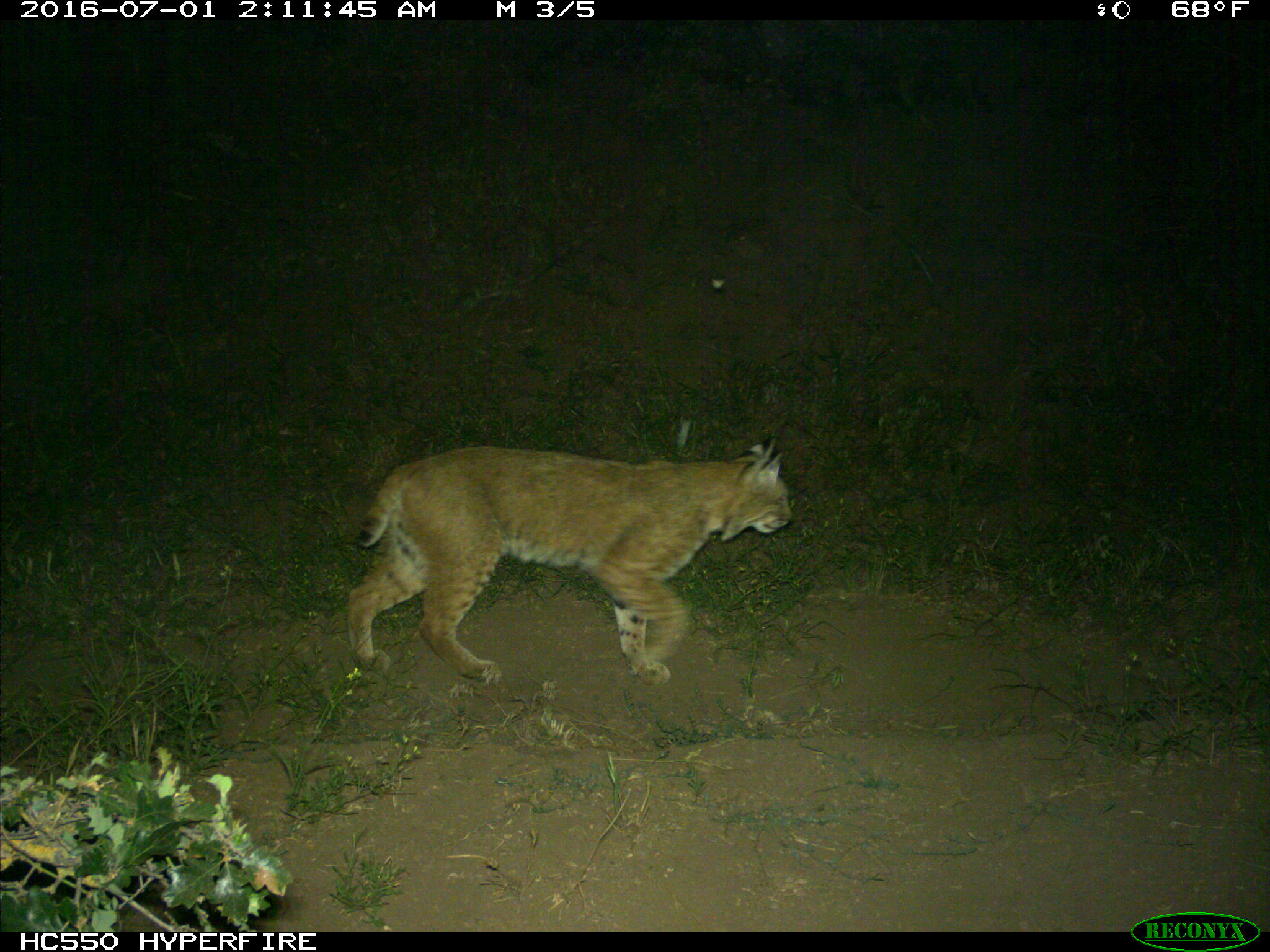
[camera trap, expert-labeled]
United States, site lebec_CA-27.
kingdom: Animalia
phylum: Chordata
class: Mammalia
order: Carnivora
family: Felidae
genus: Lynx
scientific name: Lynx rufus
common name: bobcat